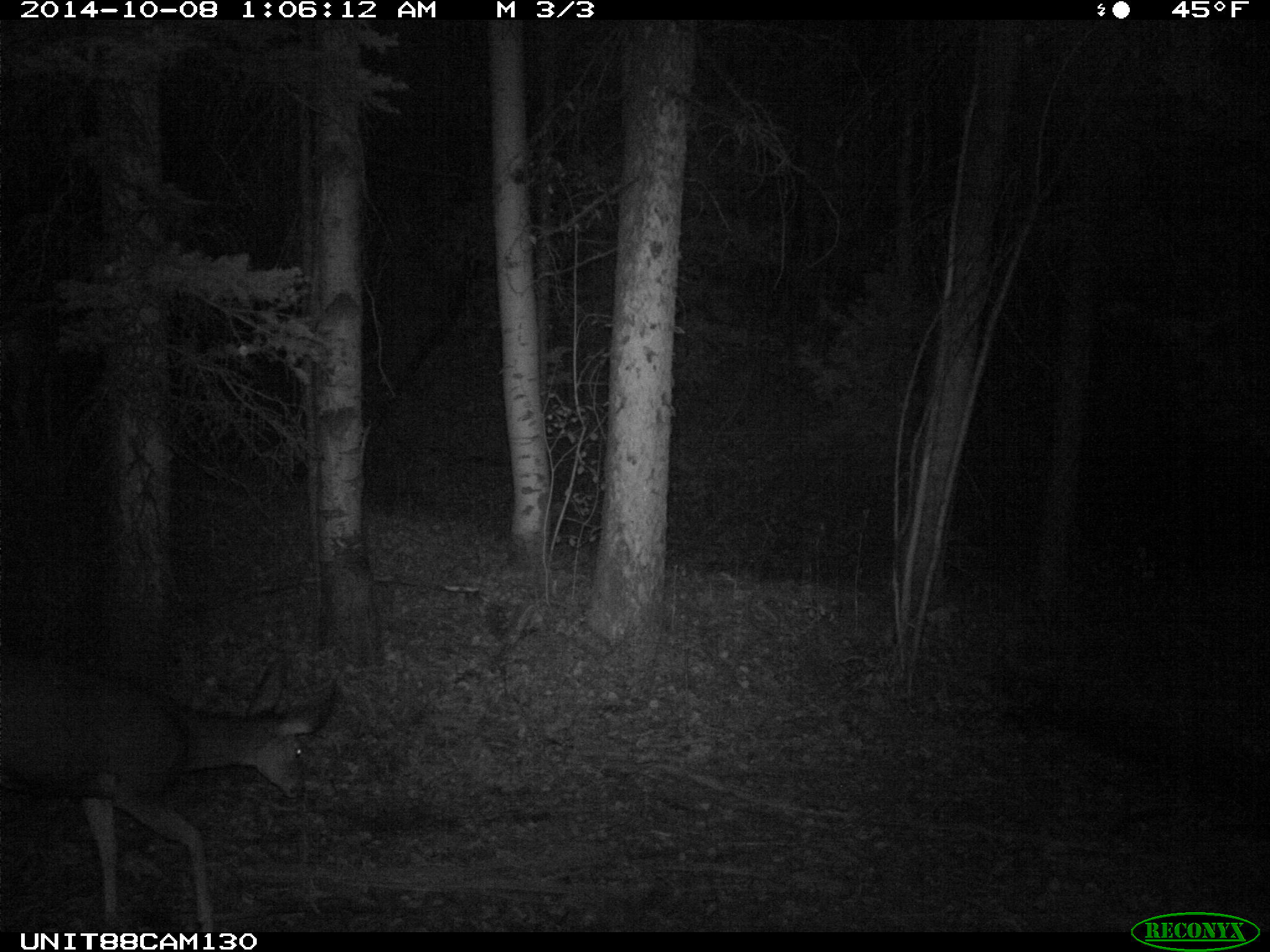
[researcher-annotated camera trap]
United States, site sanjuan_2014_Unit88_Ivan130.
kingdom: Animalia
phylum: Chordata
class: Mammalia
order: Artiodactyla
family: Cervidae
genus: Odocoileus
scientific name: Odocoileus hemionus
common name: mule deer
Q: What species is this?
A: Odocoileus hemionus (mule deer).